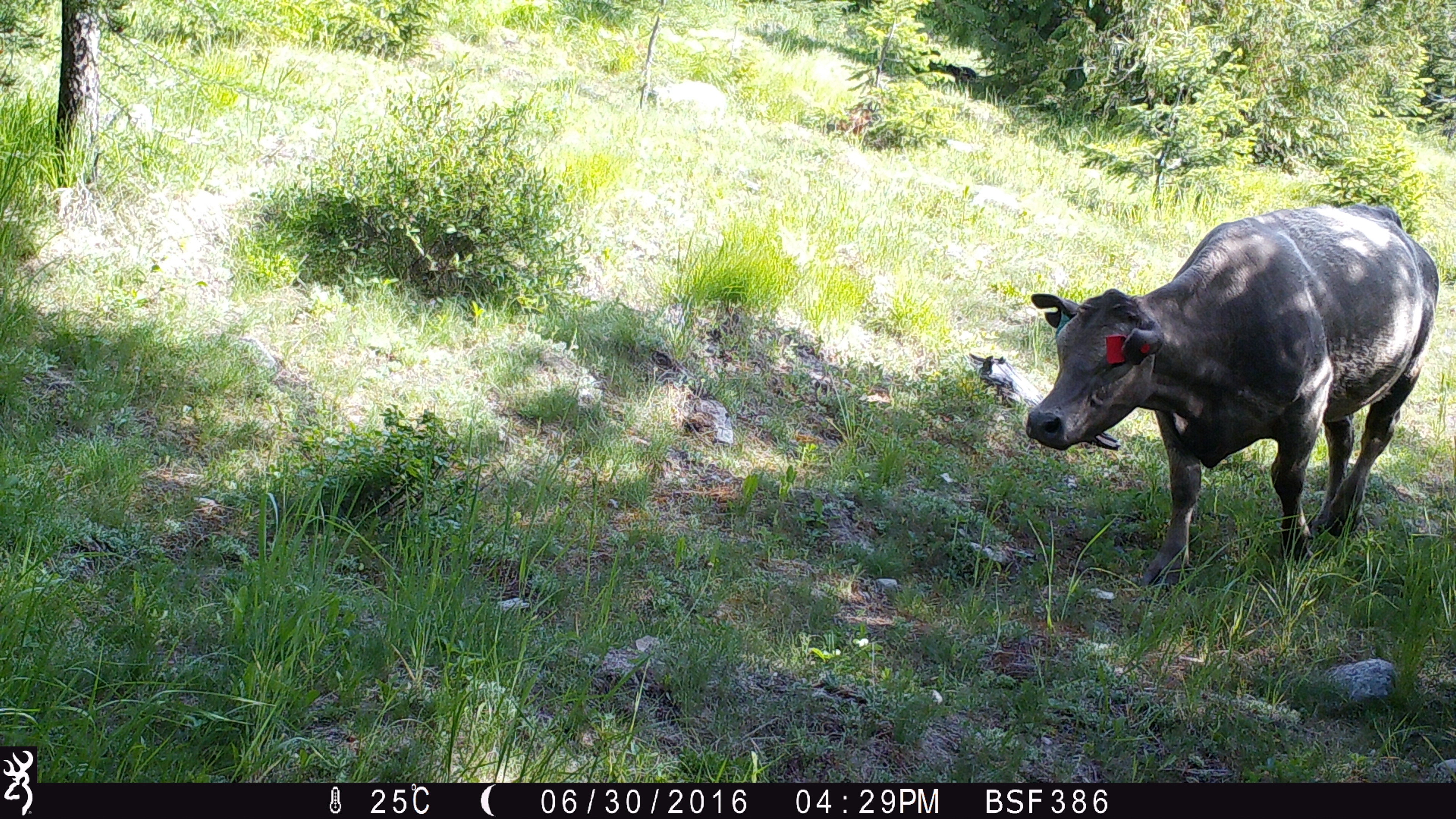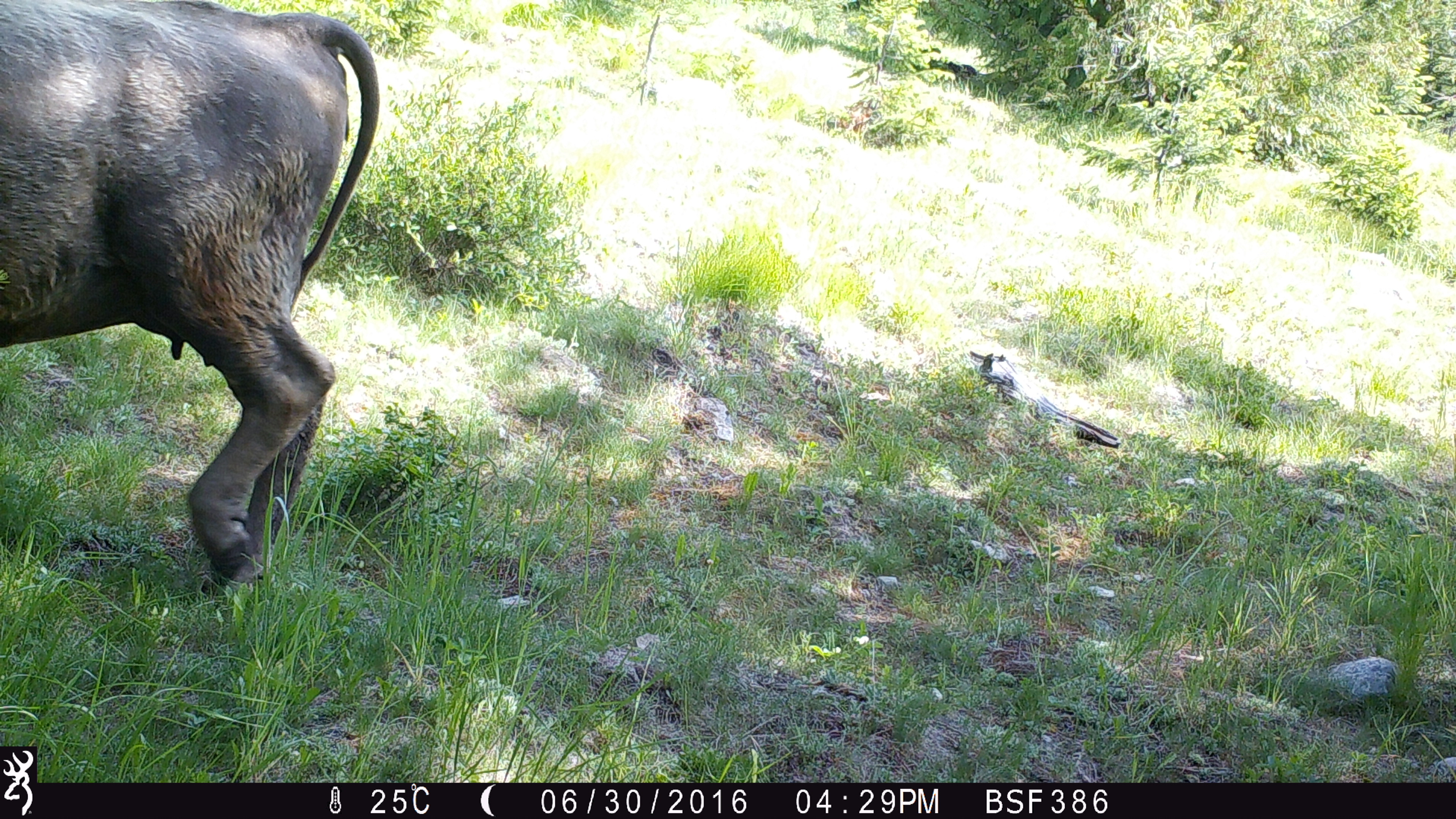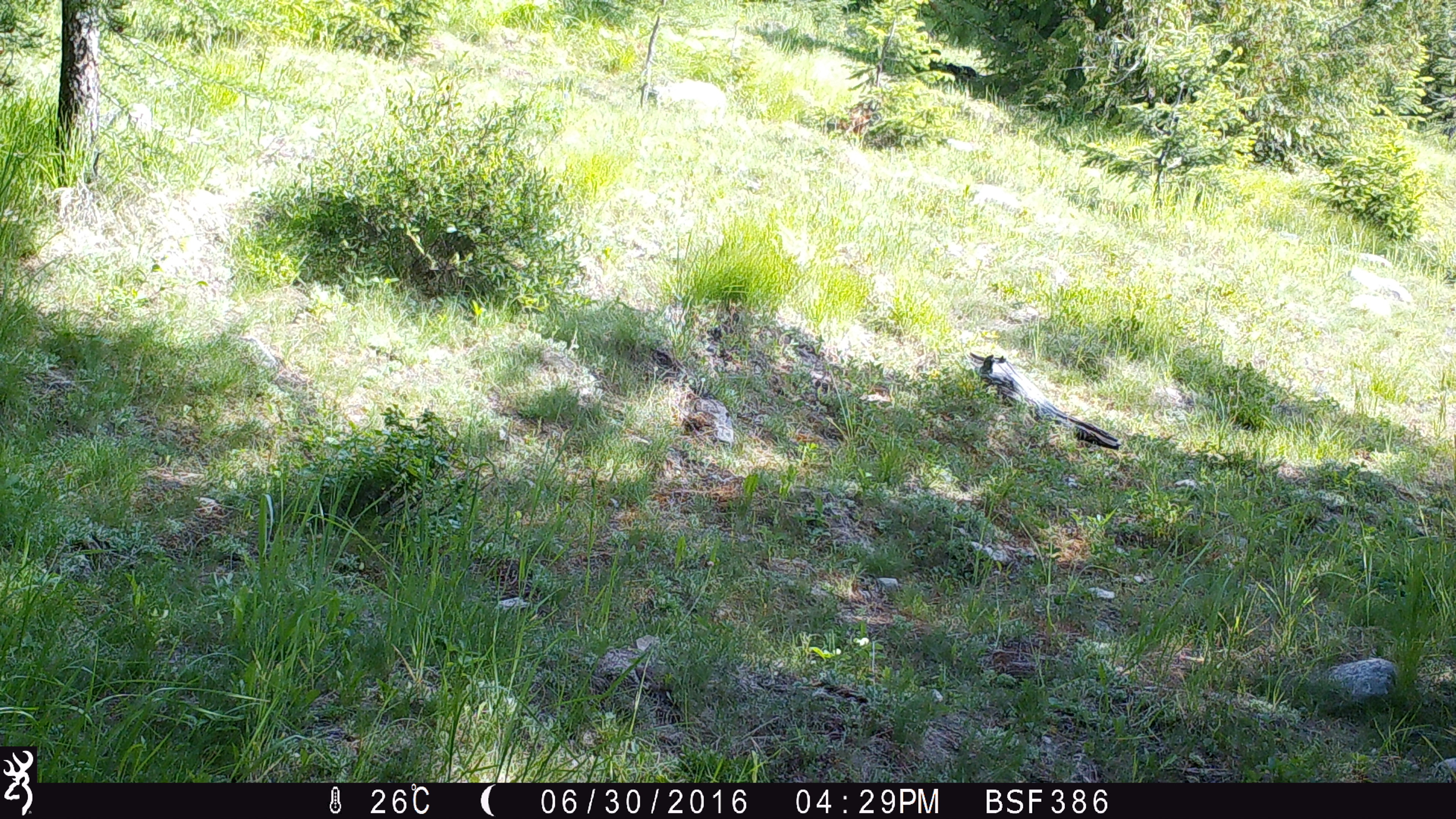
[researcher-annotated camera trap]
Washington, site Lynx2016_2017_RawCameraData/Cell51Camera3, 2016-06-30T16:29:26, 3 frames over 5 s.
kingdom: Animalia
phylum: Chordata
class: Mammalia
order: Artiodactyla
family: Bovidae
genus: Bos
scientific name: Bos taurus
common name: domestic cattle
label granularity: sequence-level